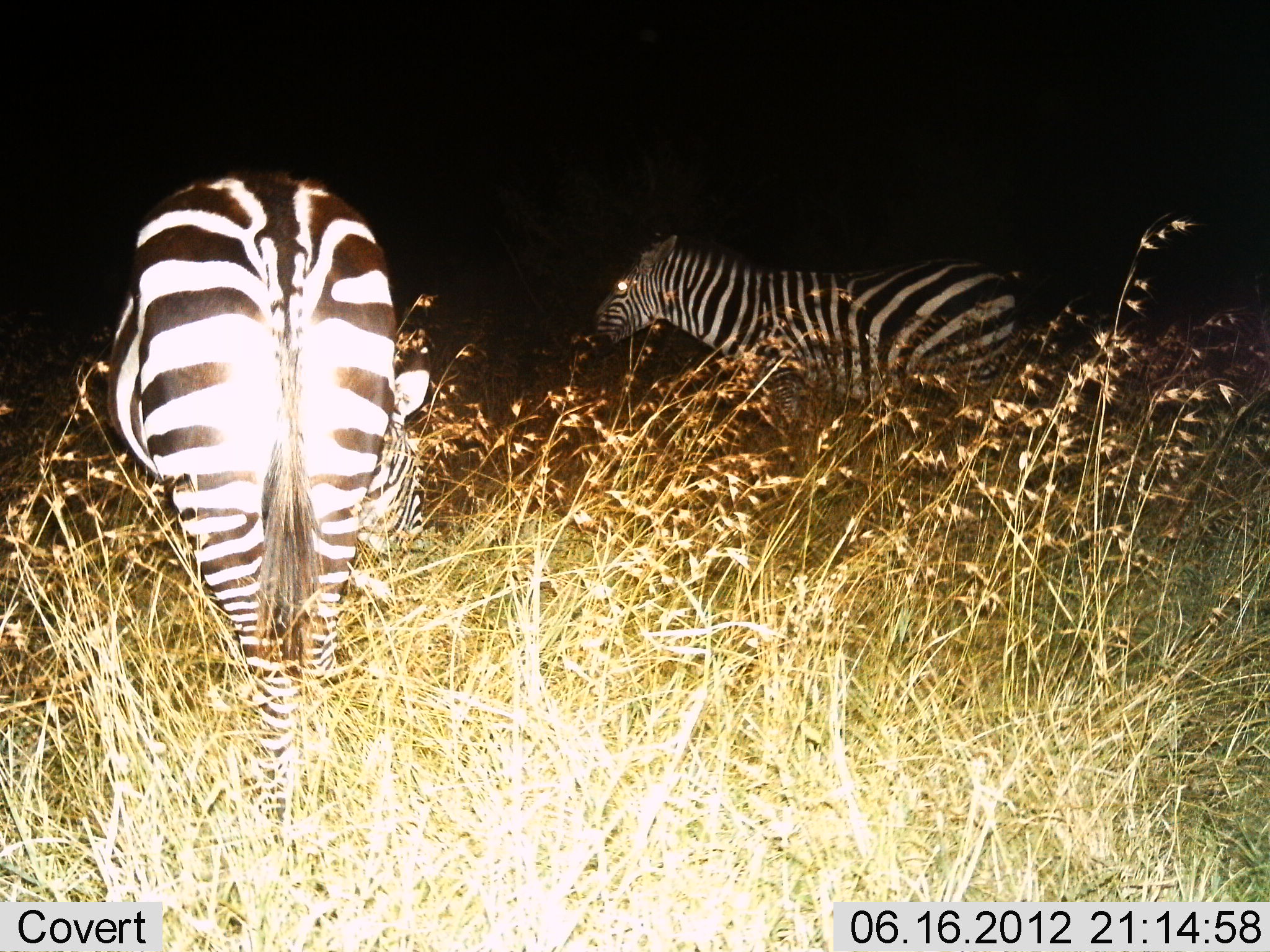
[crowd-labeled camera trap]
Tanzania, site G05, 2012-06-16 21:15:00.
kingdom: Animalia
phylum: Chordata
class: Mammalia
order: Perissodactyla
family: Equidae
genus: Equus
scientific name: Equus quagga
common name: plains zebra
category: zebra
Zebra (plains zebra) (Equus quagga), count 2. Behavior (volunteer vote fractions): standing 60%, resting 10%, moving 10%, interacting 0%. Young present (vote fraction): 0%. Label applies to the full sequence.